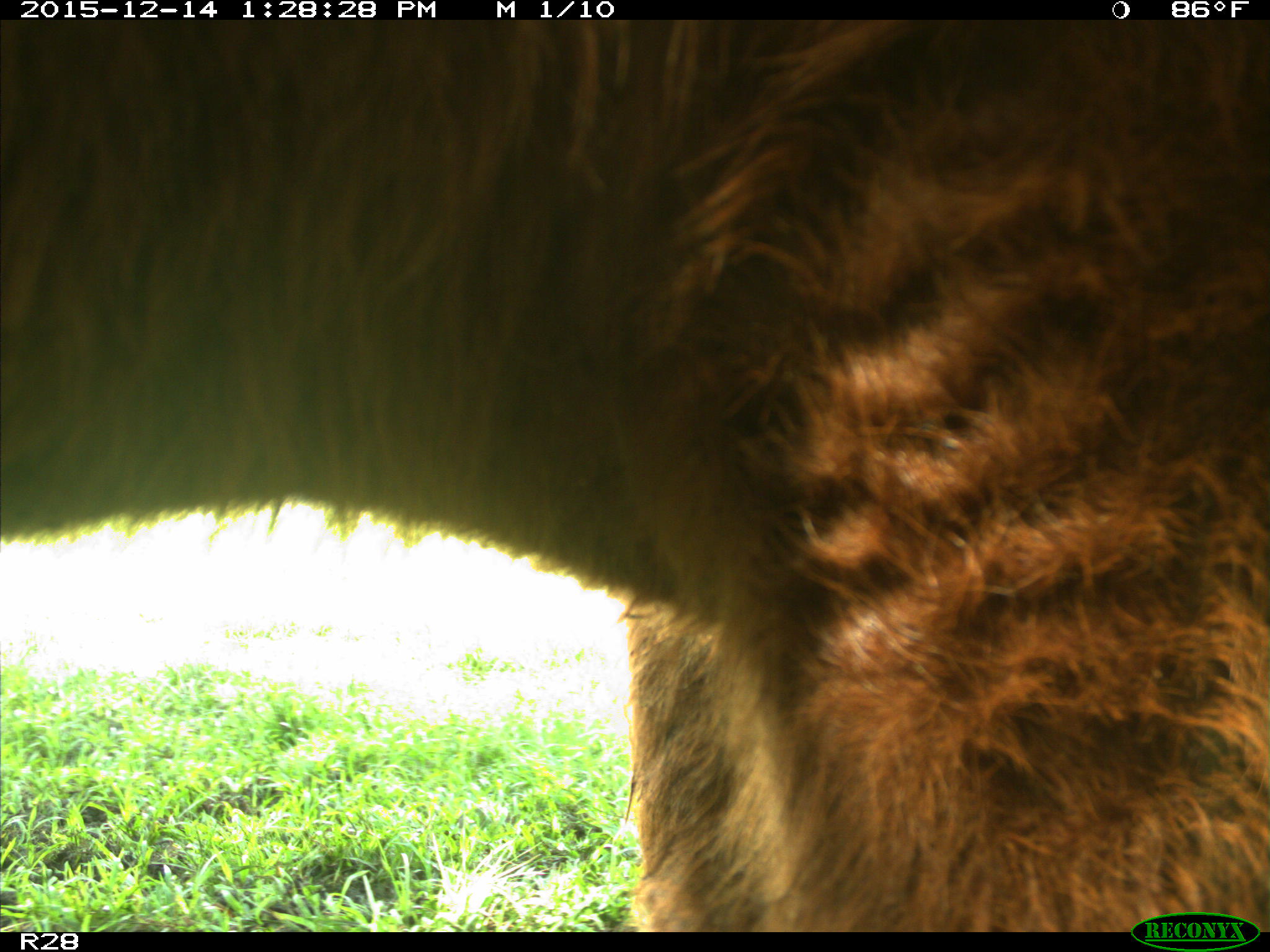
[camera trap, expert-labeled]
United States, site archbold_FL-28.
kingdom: Animalia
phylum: Chordata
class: Mammalia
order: Artiodactyla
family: Bovidae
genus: Bos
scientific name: Bos taurus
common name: domestic cow